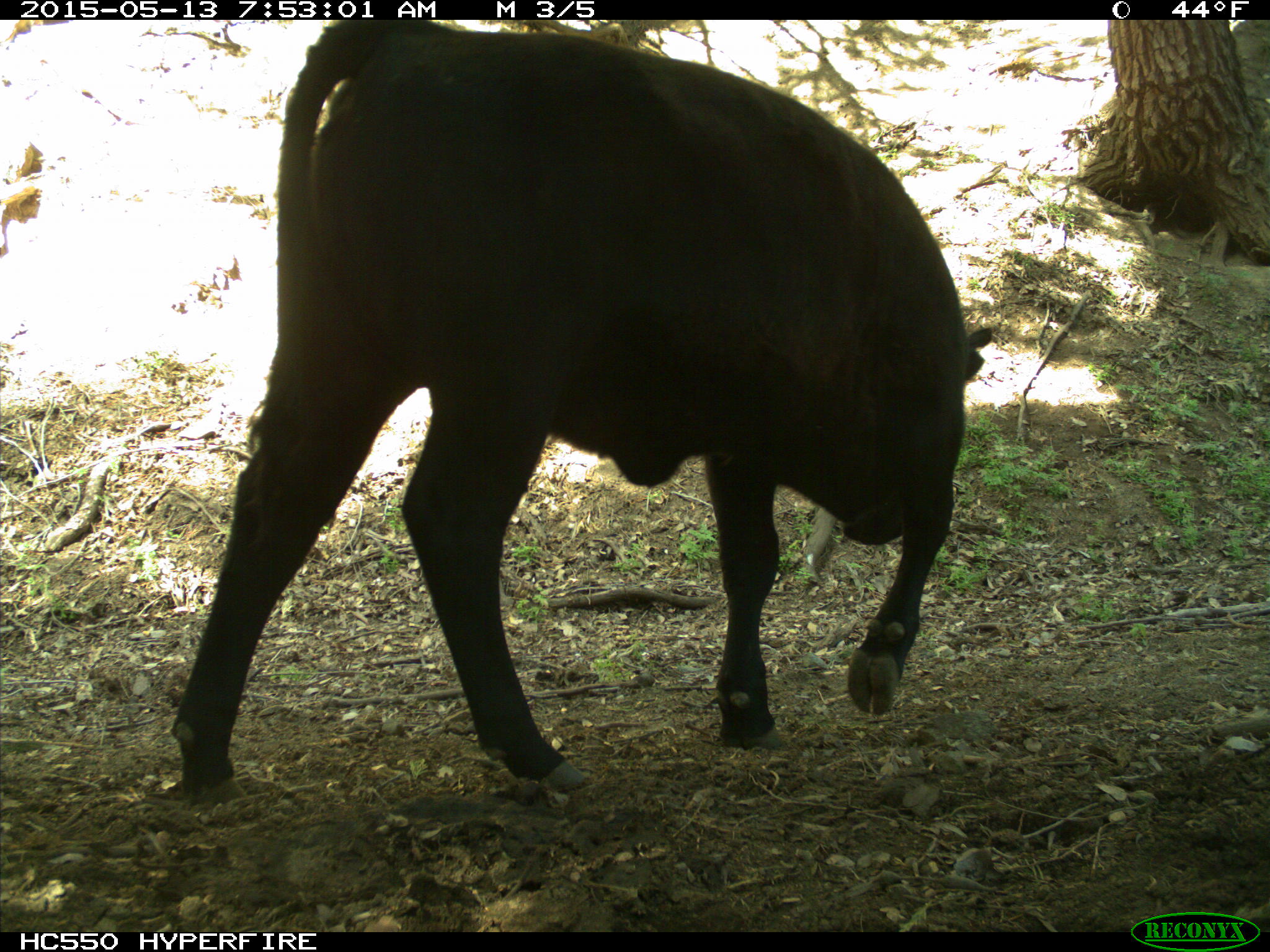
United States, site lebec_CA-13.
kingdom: Animalia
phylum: Chordata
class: Mammalia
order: Artiodactyla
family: Bovidae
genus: Bos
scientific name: Bos taurus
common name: domestic cow